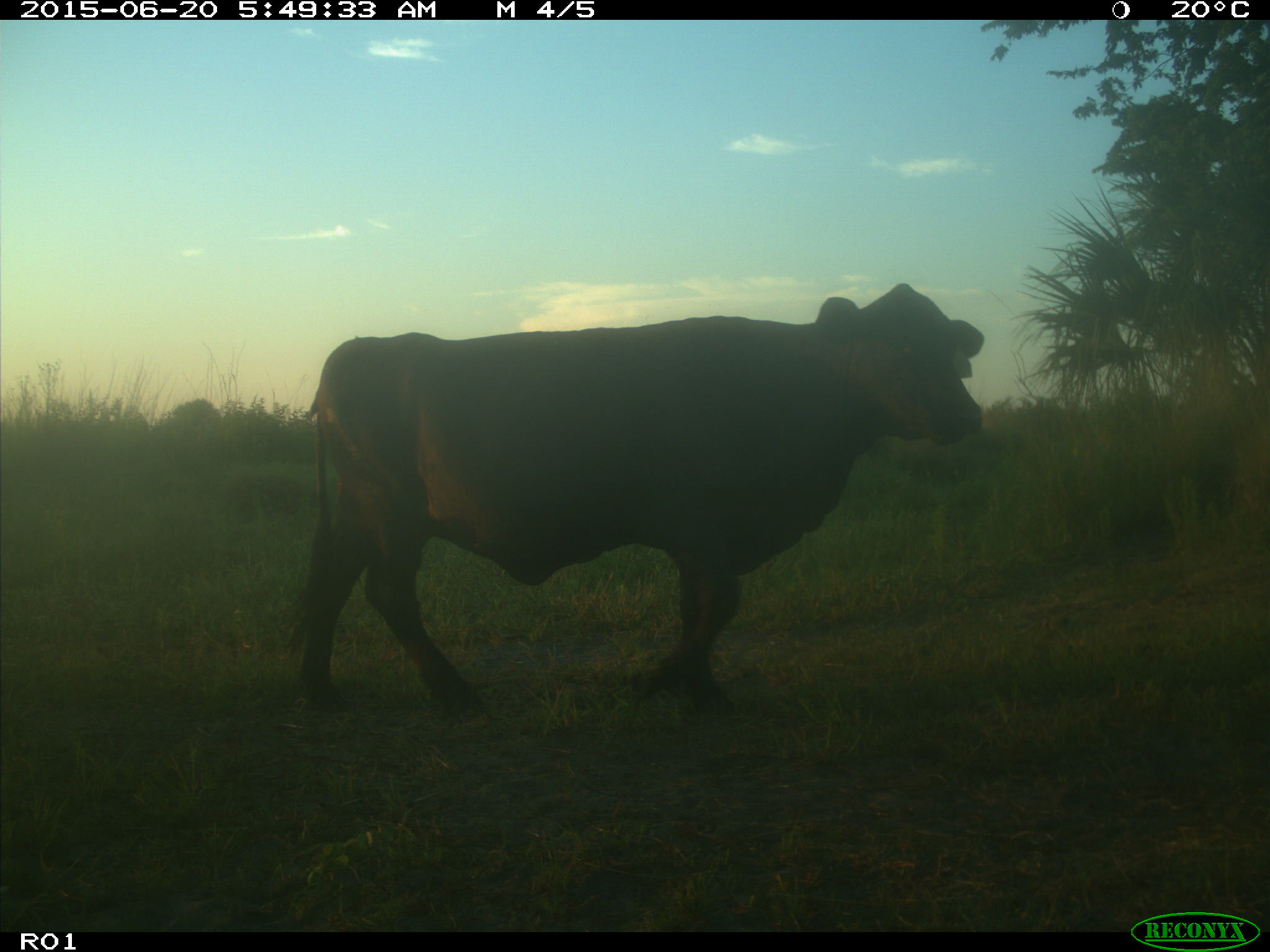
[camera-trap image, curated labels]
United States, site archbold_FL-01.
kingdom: Animalia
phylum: Chordata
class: Mammalia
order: Artiodactyla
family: Bovidae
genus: Bos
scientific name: Bos taurus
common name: domestic cow